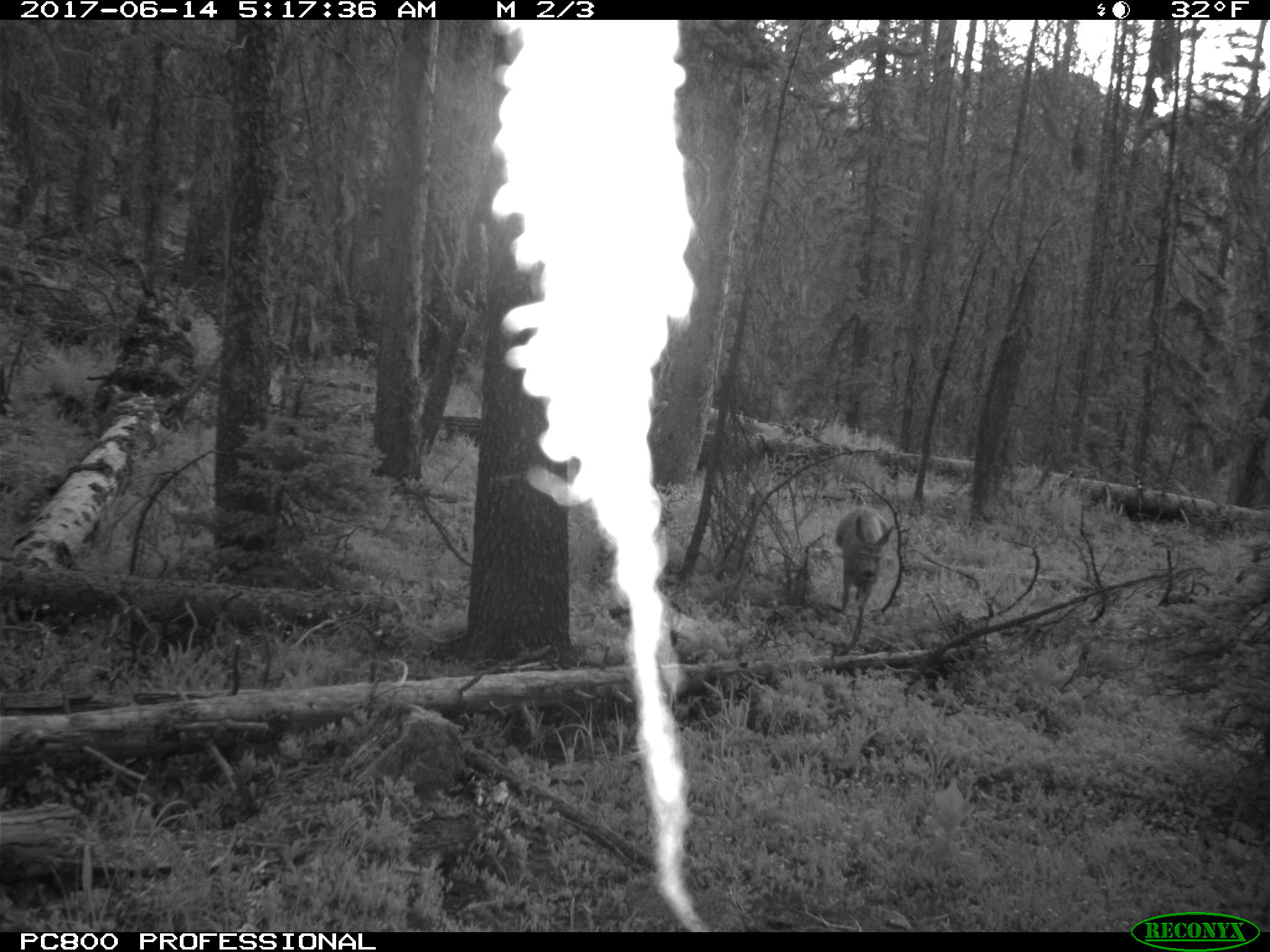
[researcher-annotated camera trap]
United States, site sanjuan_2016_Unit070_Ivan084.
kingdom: Animalia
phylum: Chordata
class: Mammalia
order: Artiodactyla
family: Cervidae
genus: Odocoileus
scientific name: Odocoileus hemionus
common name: mule deer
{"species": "Odocoileus hemionus (mule deer)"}